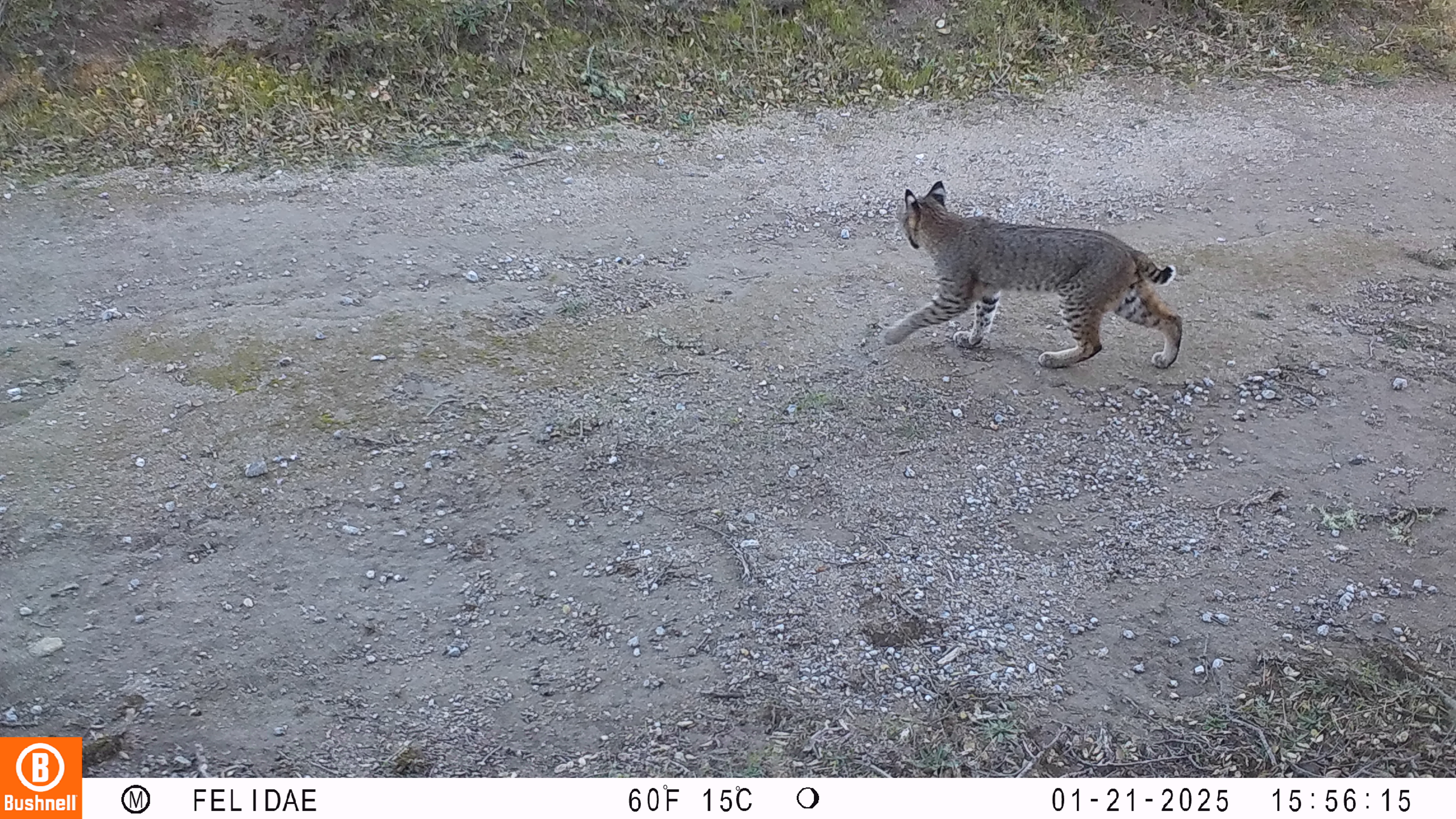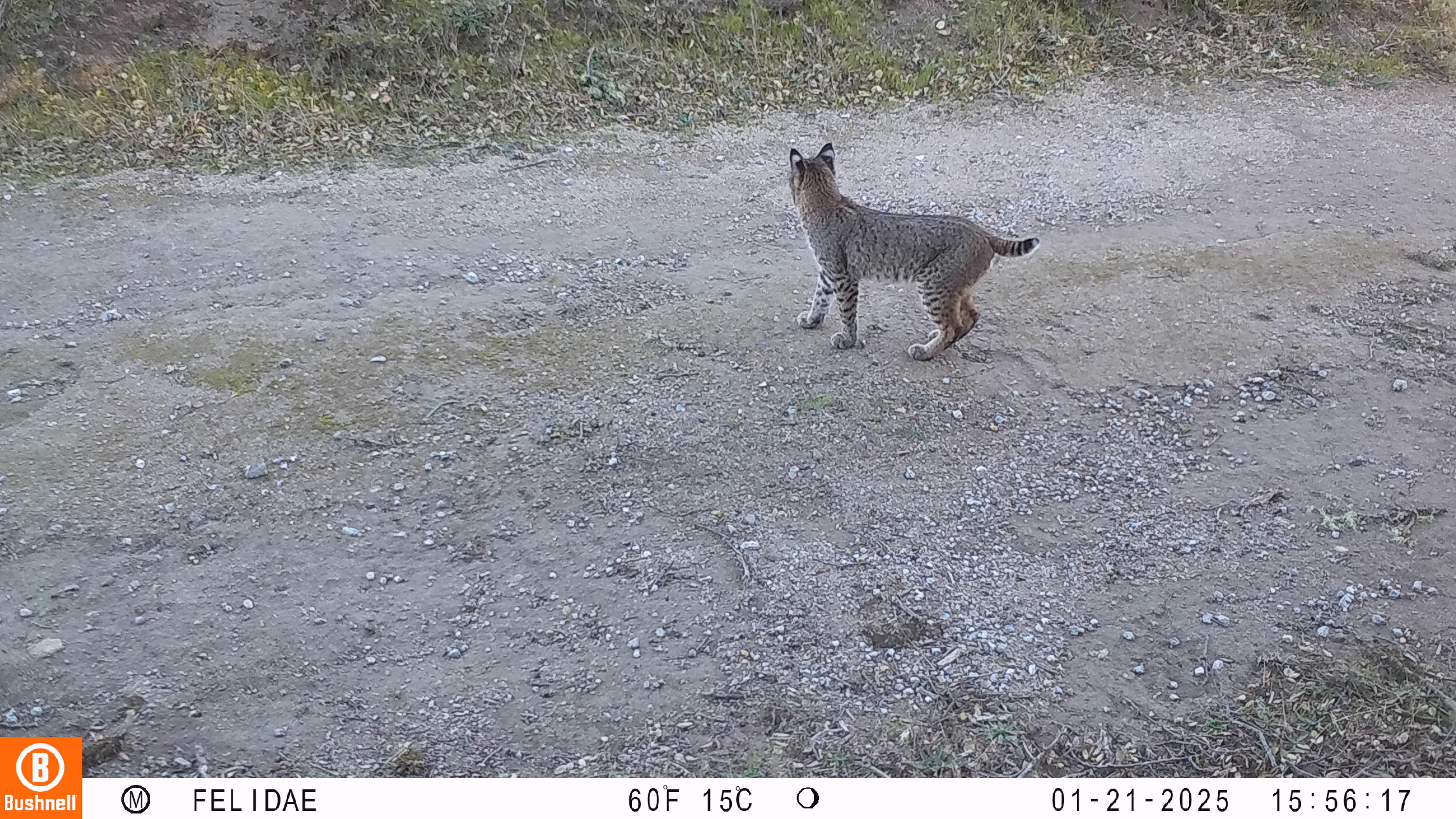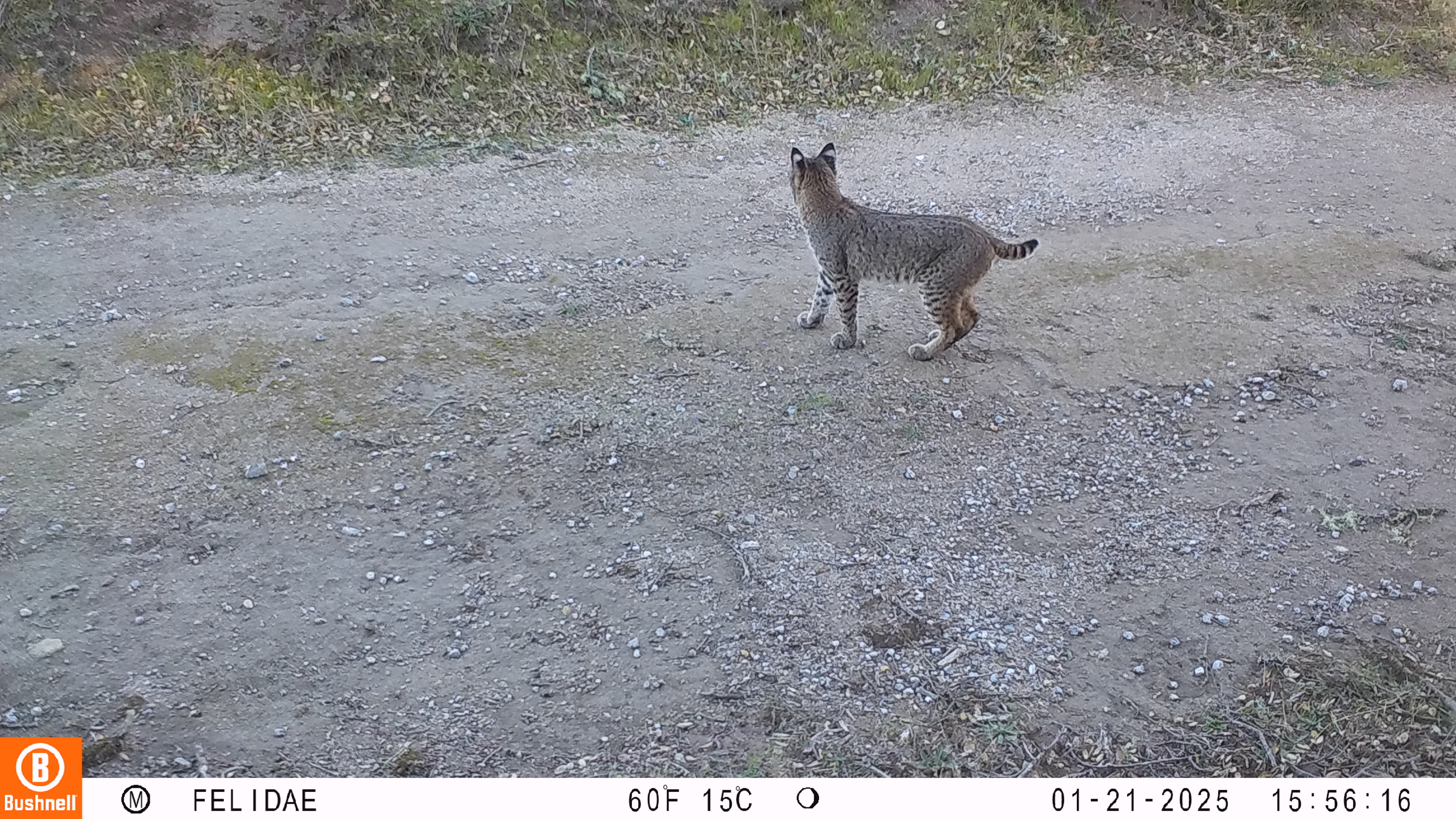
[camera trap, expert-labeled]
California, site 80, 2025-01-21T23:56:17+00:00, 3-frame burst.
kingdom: Animalia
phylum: Chordata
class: Mammalia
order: Carnivora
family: Felidae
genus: Lynx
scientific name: Lynx rufus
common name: bobcat